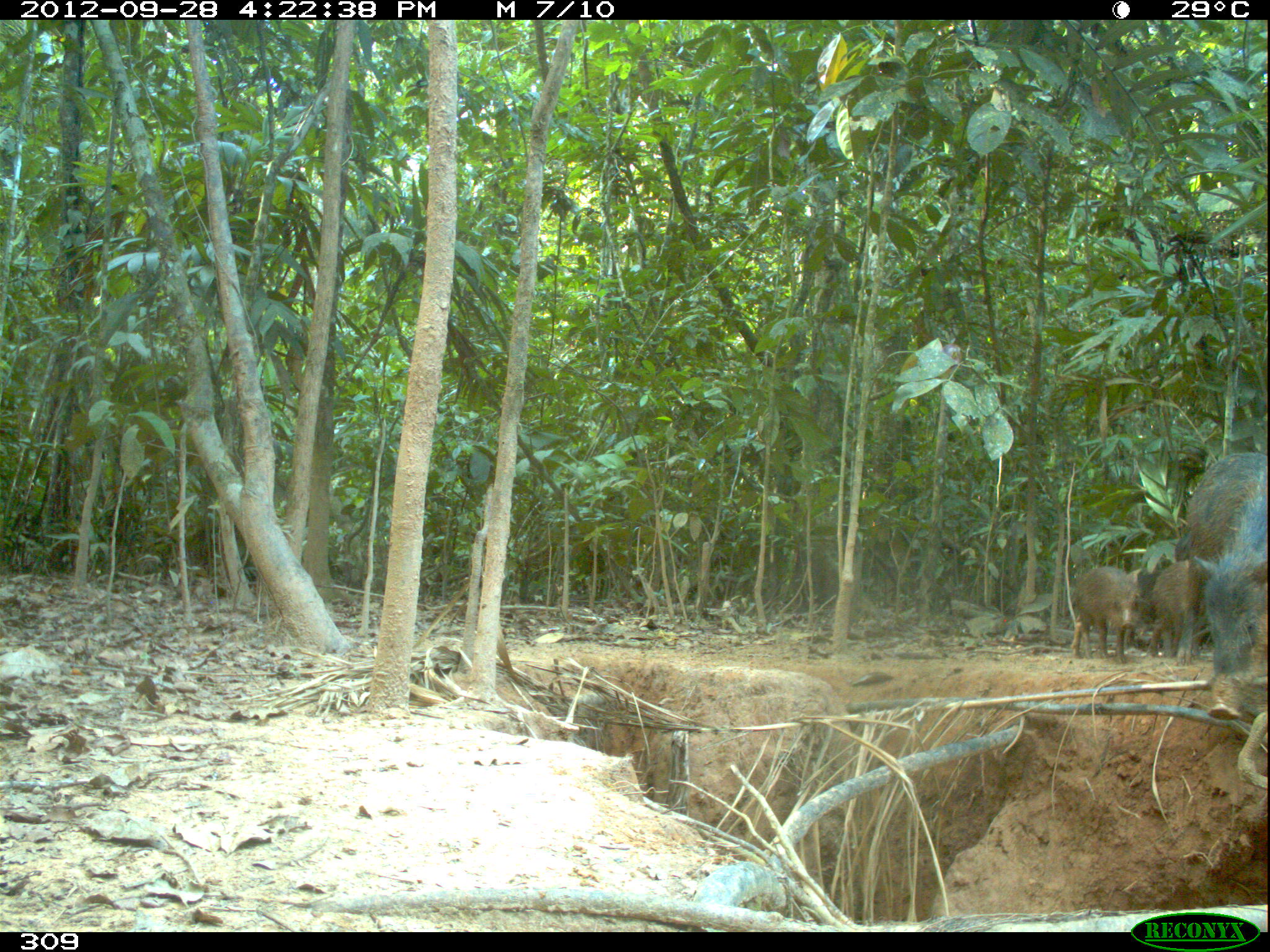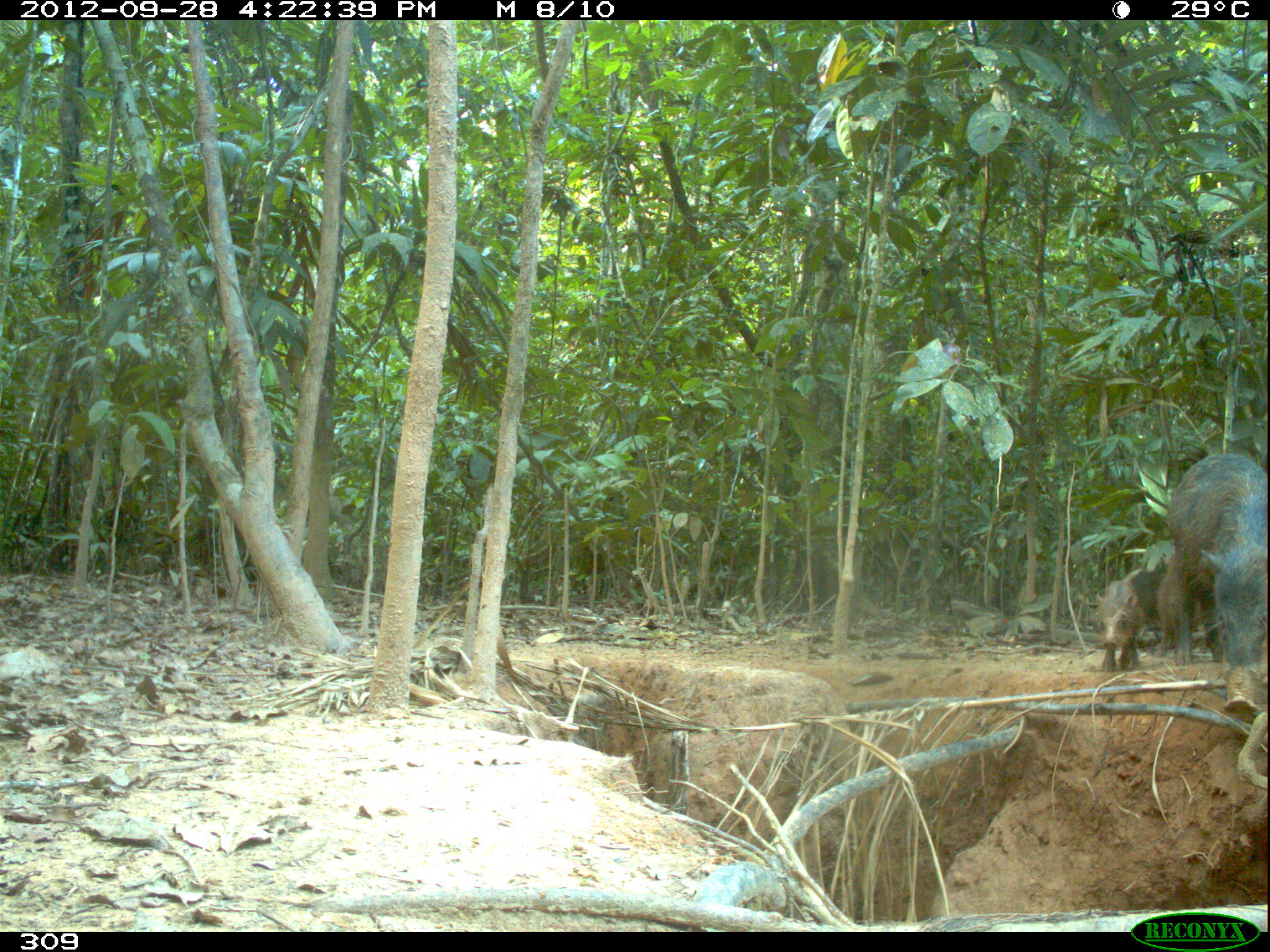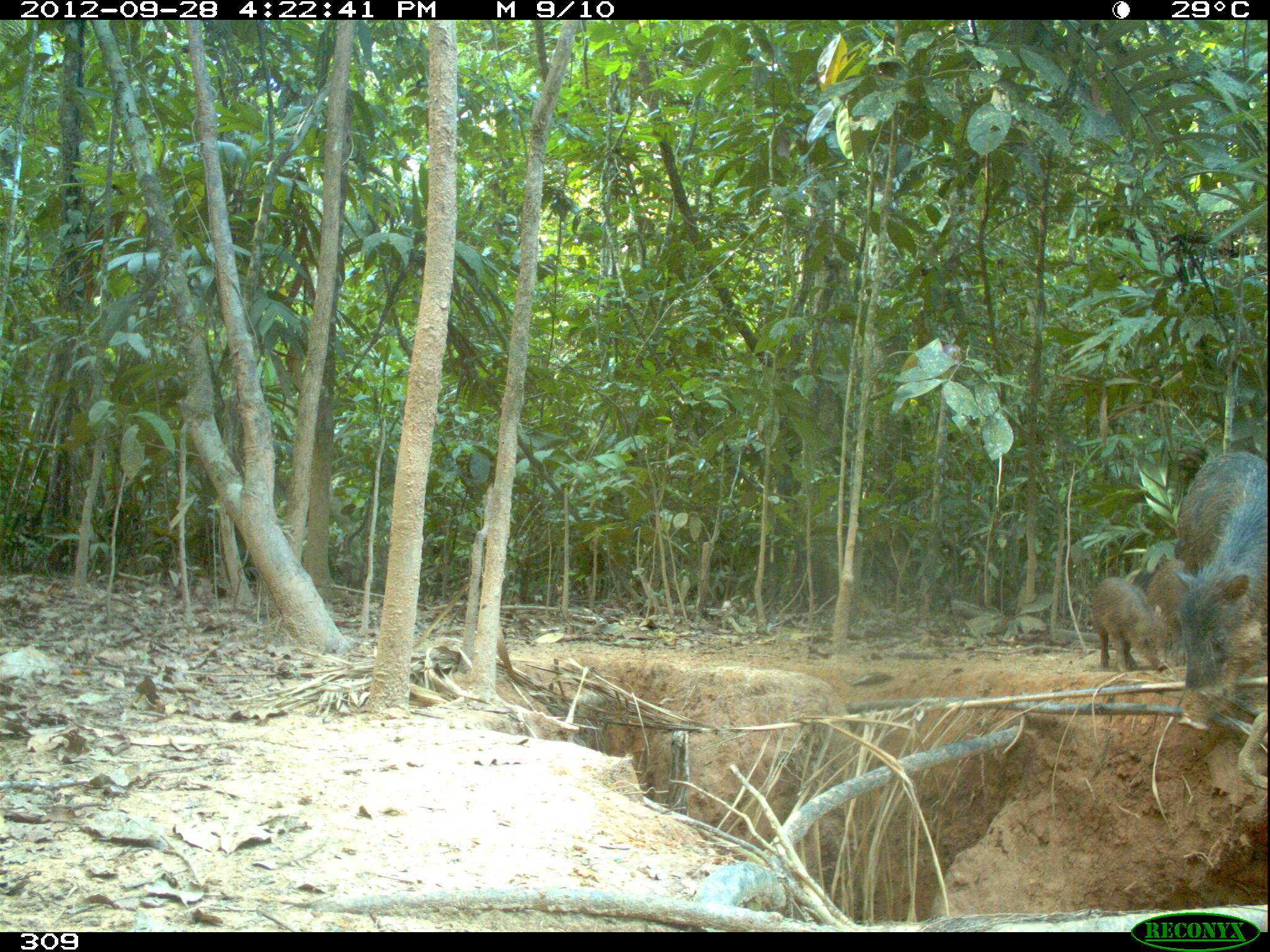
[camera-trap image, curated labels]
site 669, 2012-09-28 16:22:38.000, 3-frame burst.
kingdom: Animalia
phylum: Chordata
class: Mammalia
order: Artiodactyla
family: Tayassuidae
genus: Tayassu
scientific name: Tayassu pecari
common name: white-lipped peccary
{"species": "Tayassu pecari (white-lipped peccary)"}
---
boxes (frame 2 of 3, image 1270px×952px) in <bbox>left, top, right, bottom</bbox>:
tayassu pecari: <bbox>1170, 454, 1268, 713</bbox>; <bbox>1129, 549, 1204, 656</bbox>; <bbox>1095, 581, 1143, 670</bbox>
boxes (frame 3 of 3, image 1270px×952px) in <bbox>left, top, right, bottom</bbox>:
tayassu pecari: <bbox>1173, 451, 1265, 730</bbox>; <bbox>1092, 578, 1167, 672</bbox>; <bbox>1146, 558, 1193, 666</bbox>